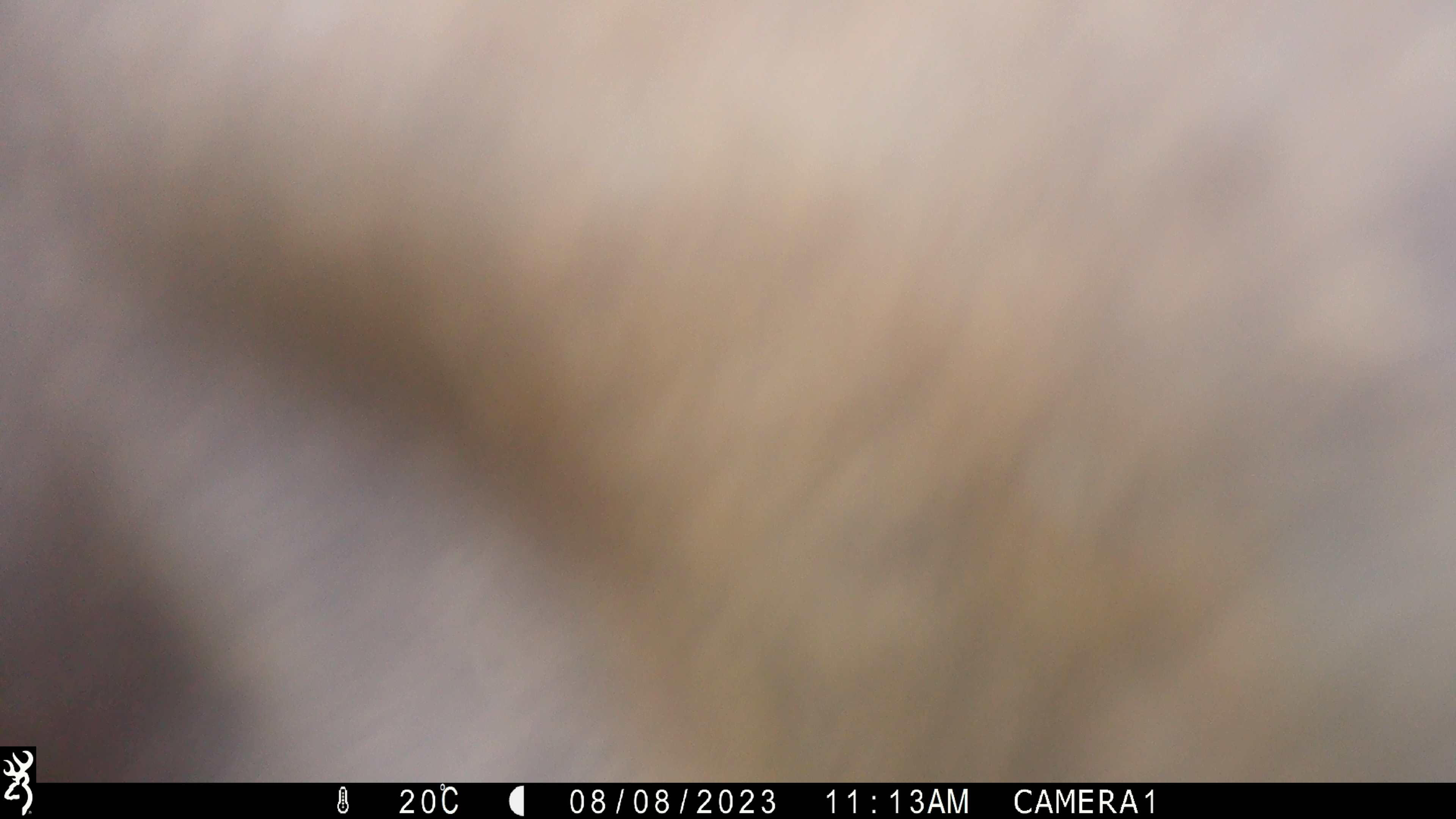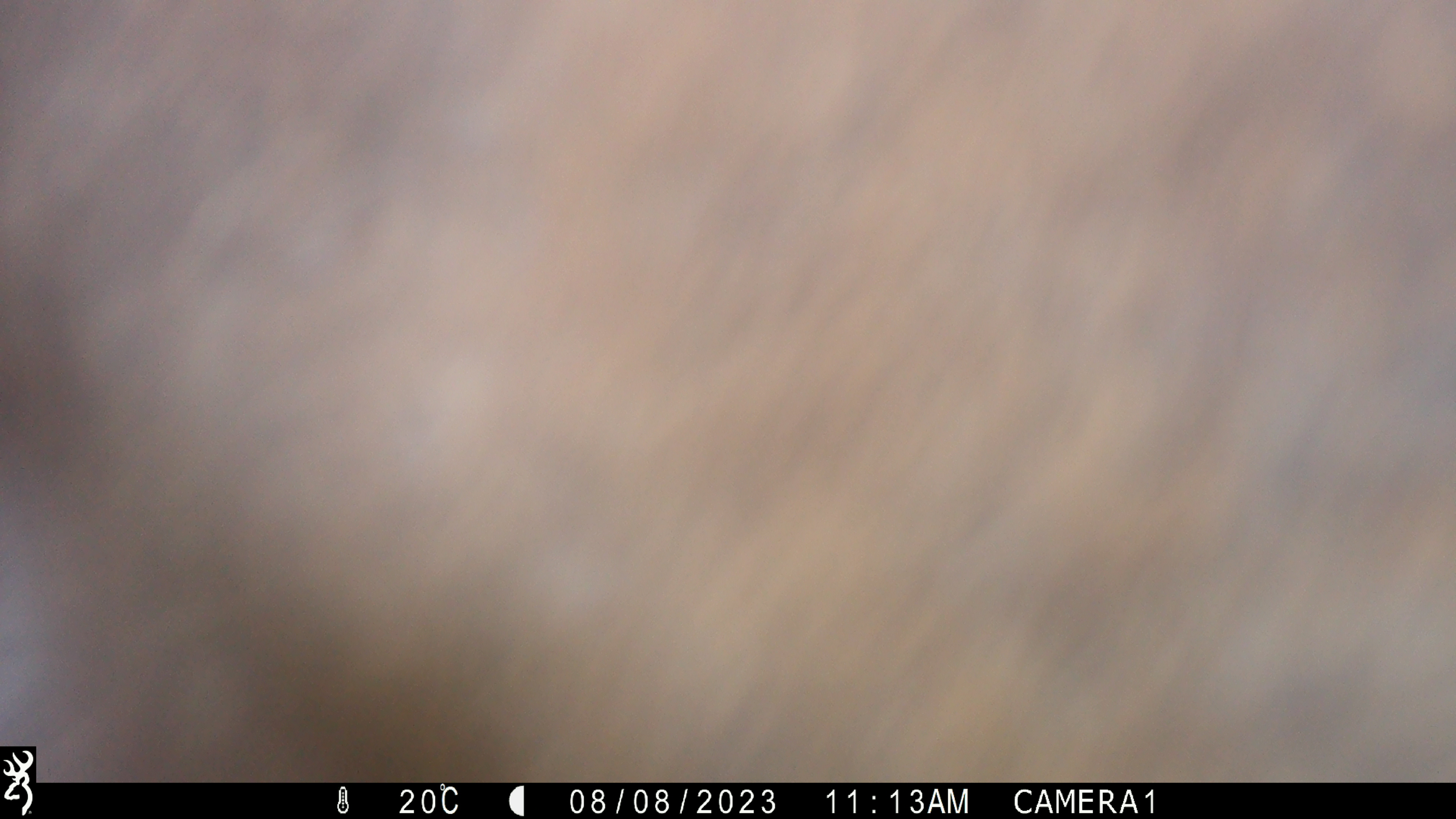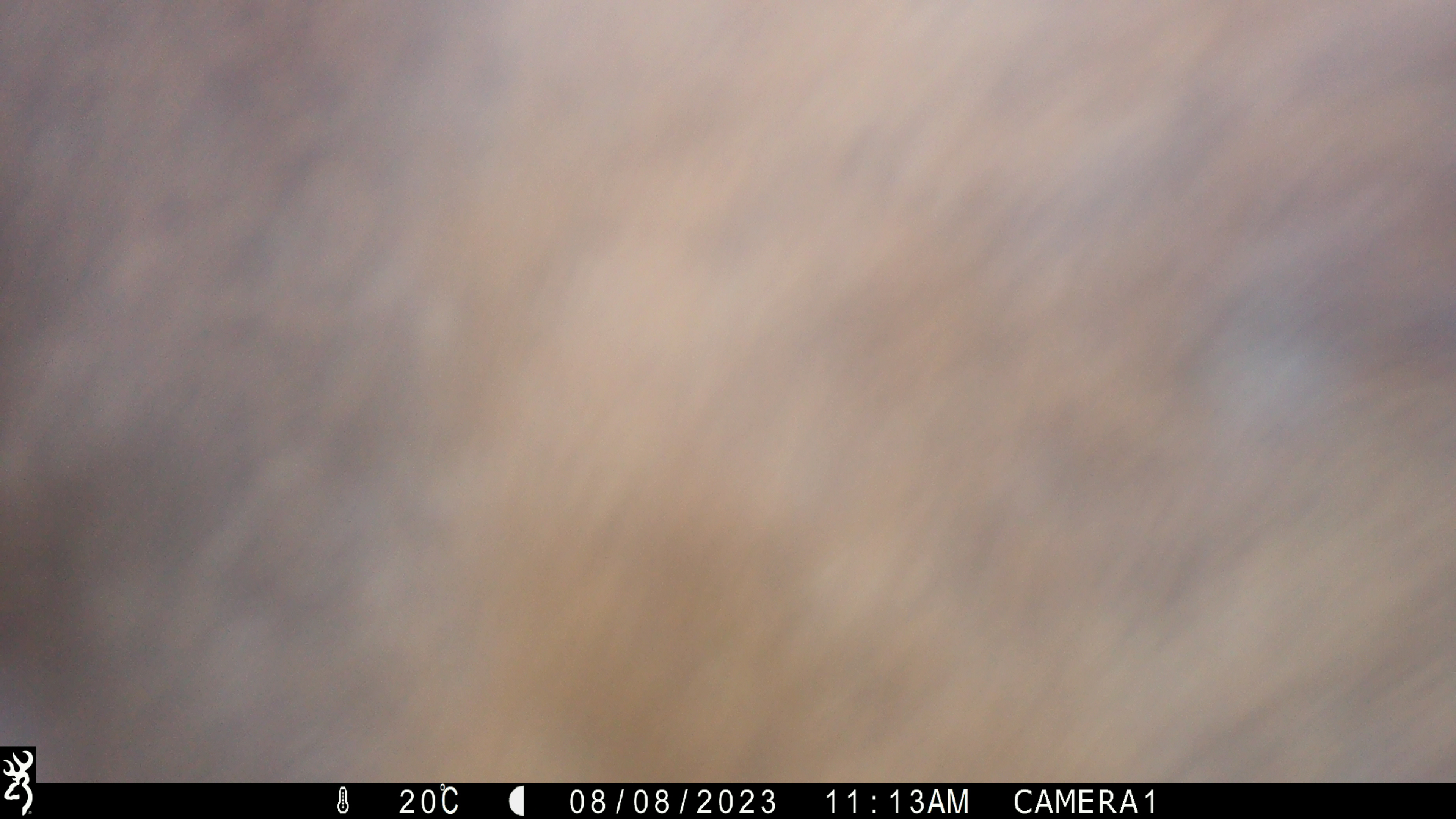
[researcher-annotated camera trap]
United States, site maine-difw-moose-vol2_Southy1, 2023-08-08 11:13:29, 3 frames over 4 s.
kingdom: Animalia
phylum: Chordata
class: Mammalia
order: Artiodactyla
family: Cervidae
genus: Alces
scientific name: Alces alces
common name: moose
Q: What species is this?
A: Moose (Alces alces).